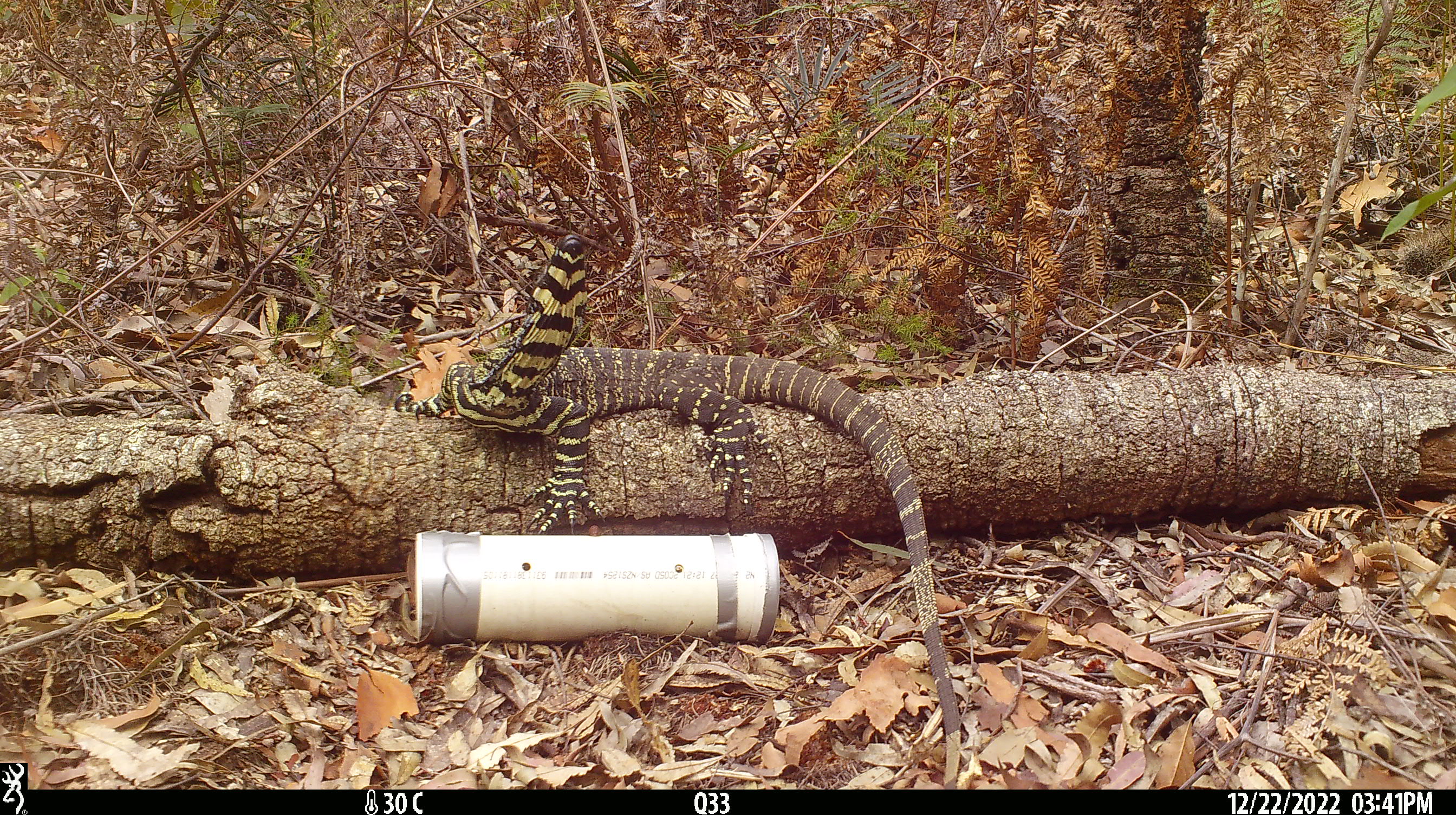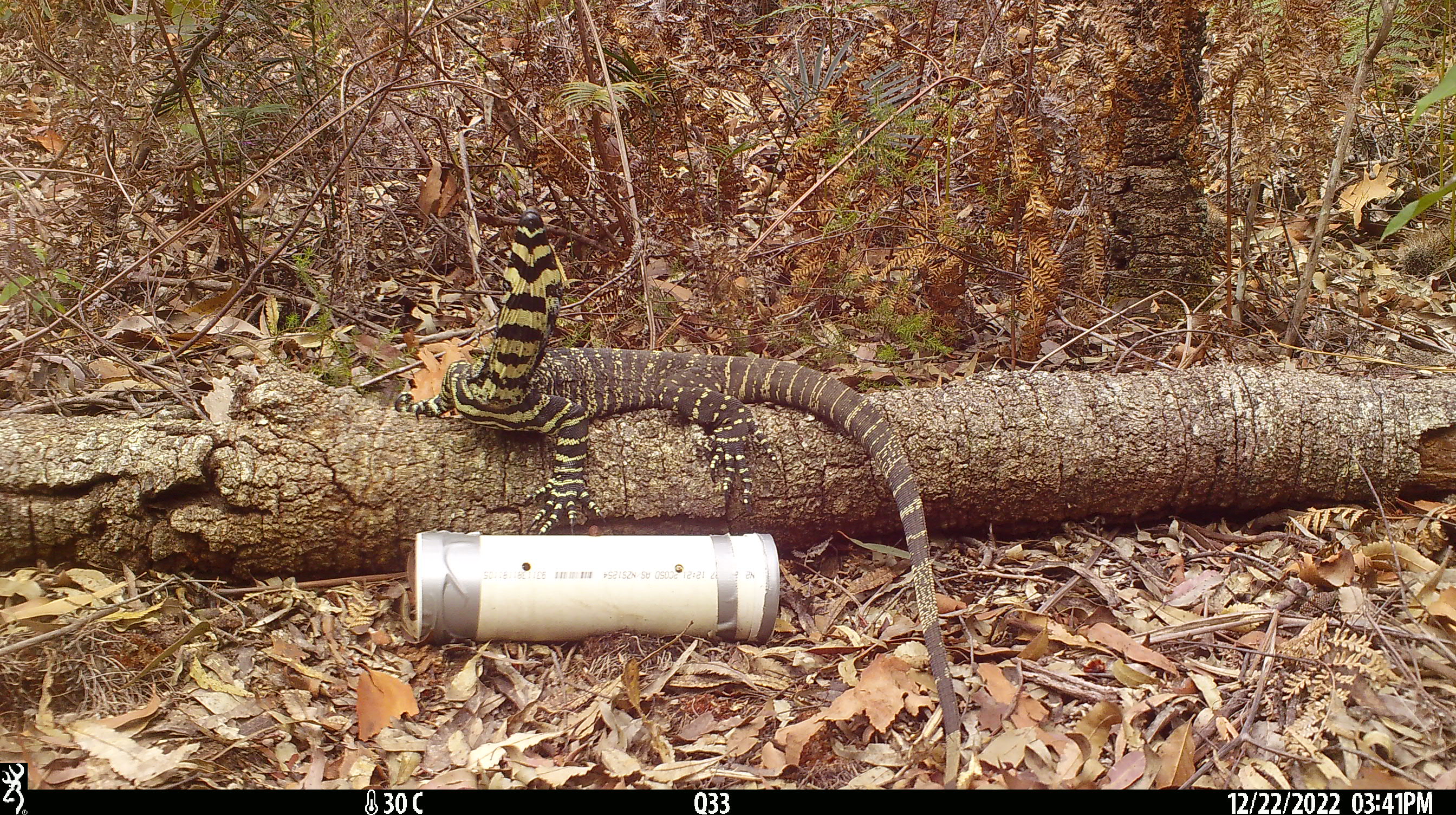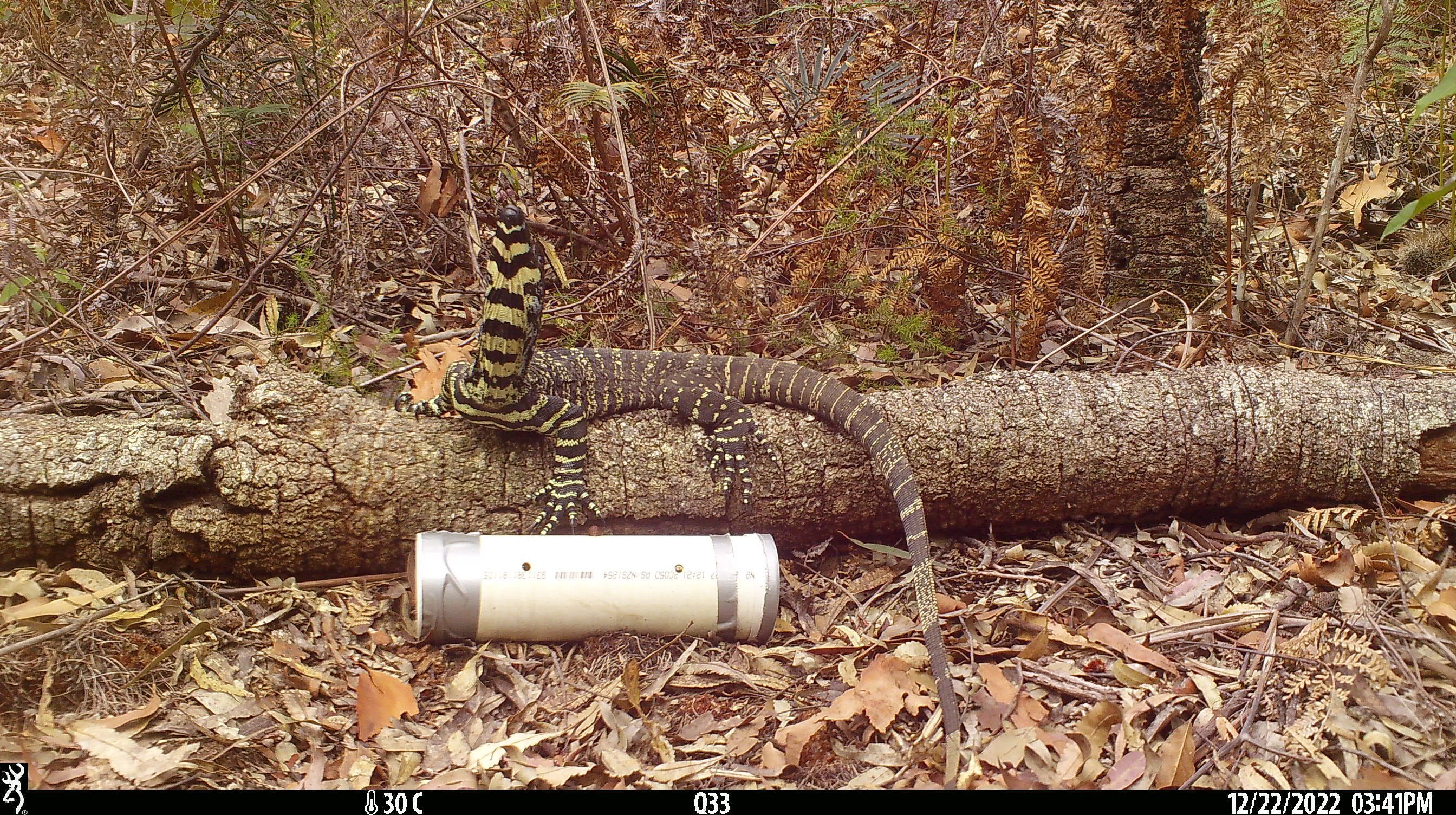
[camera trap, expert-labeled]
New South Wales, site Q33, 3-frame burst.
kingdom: Animalia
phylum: Chordata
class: Reptilia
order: Squamata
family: Varanidae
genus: Varanus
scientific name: Varanus varius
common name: lace monitor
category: goanna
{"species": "goanna (lace monitor) (Varanus varius)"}